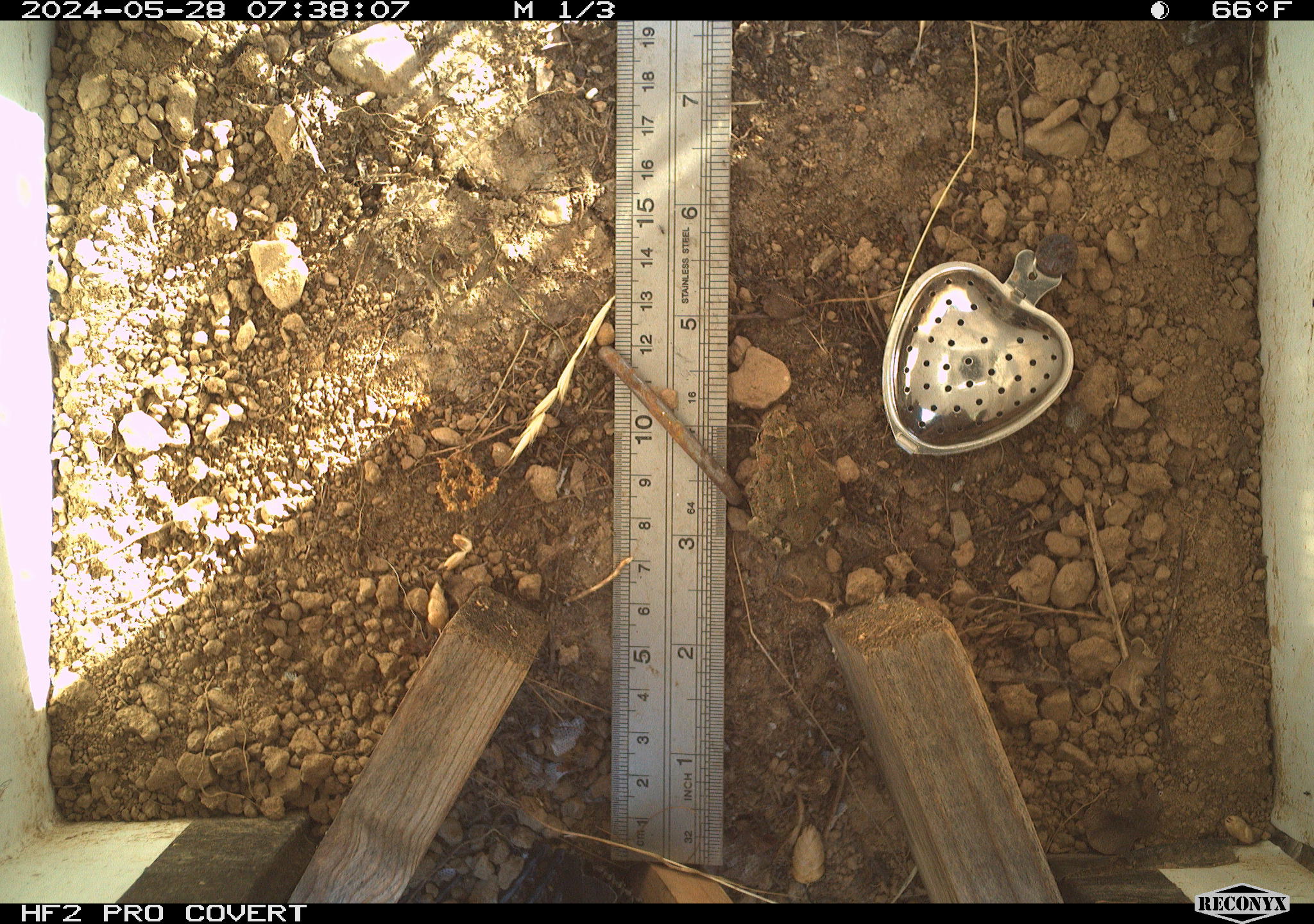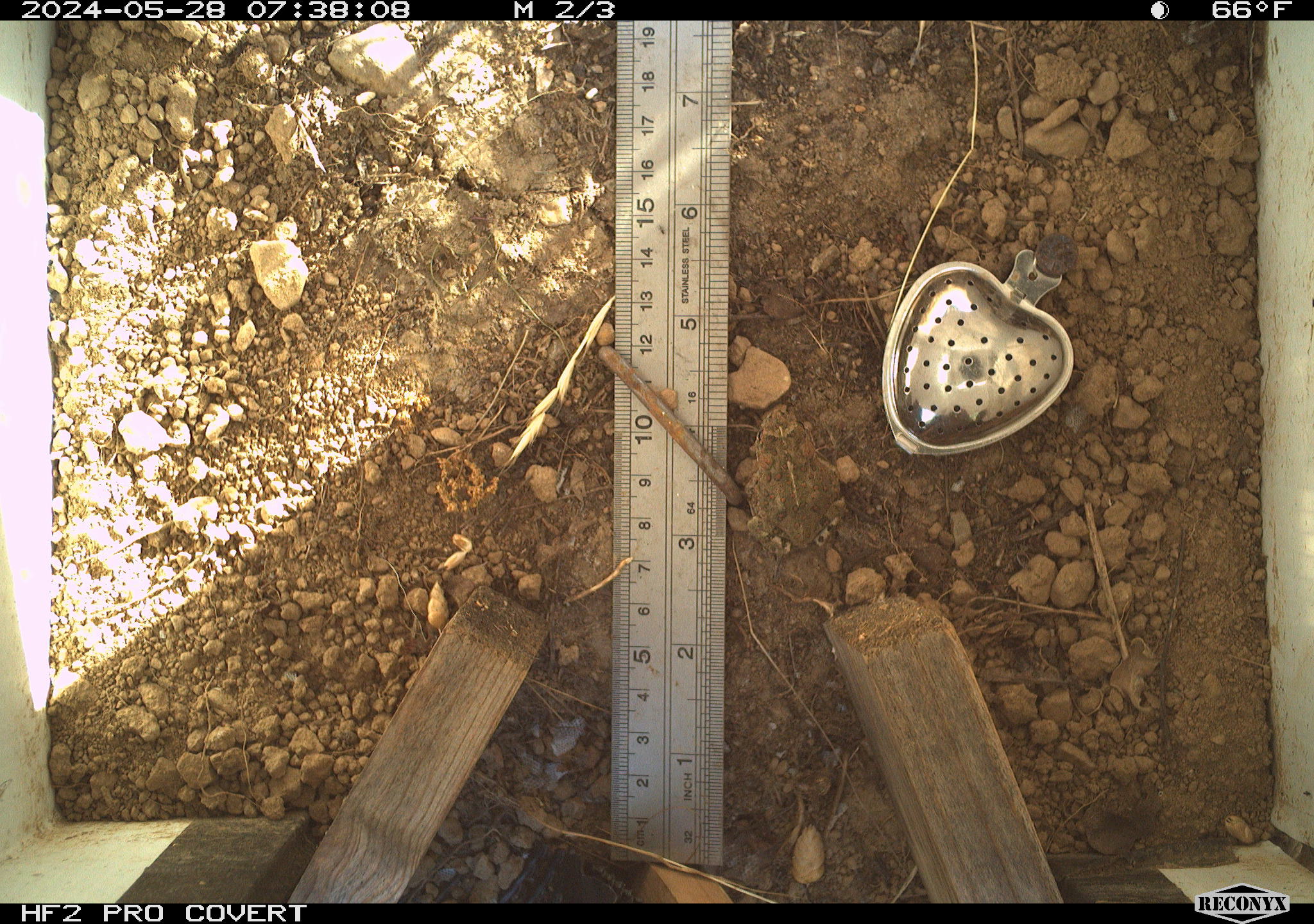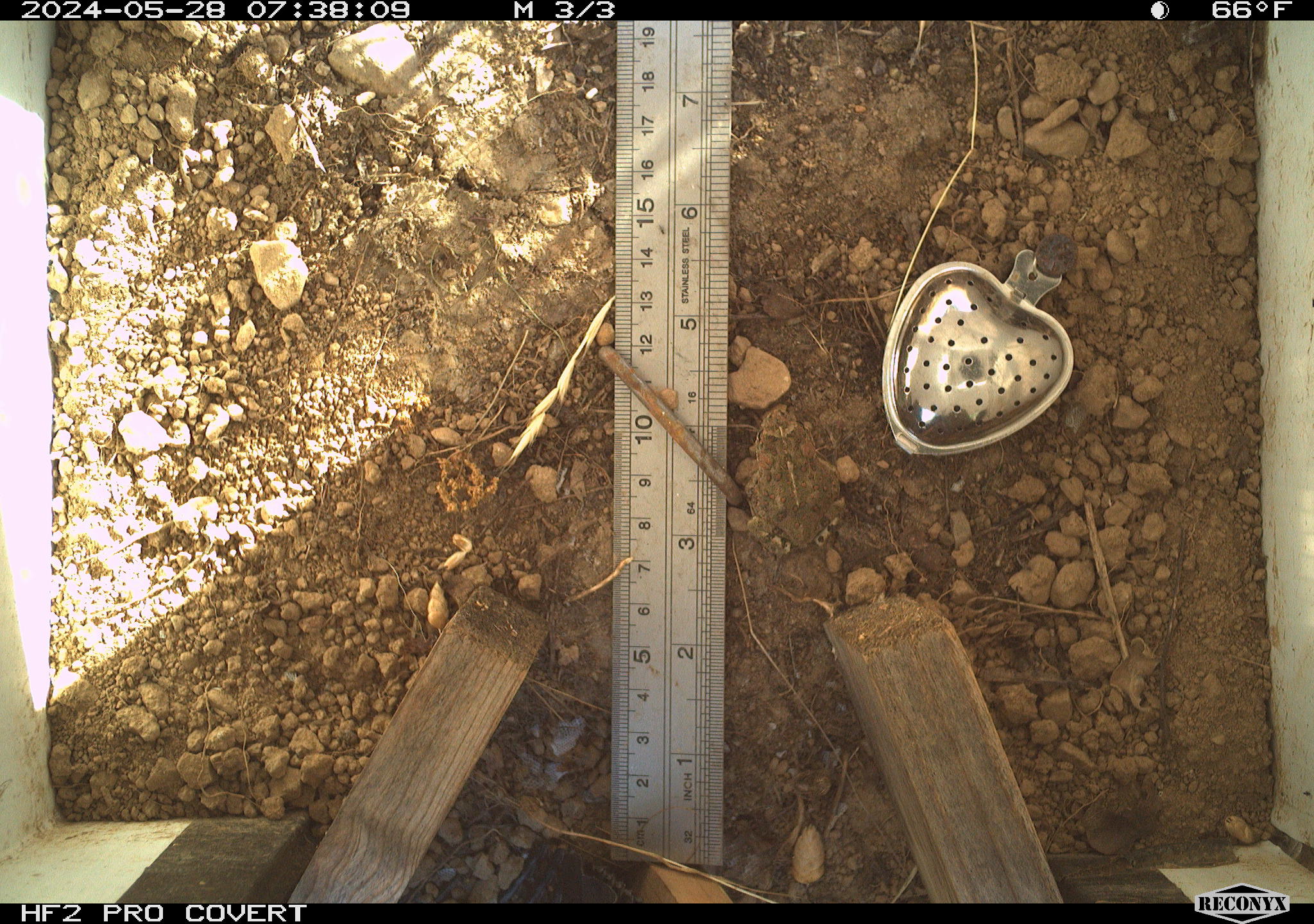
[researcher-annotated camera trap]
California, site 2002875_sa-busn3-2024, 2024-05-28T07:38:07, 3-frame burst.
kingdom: Animalia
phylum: Chordata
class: Amphibia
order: Anura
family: Bufonidae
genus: Anaxyrus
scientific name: Anaxyrus boreas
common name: western toad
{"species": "western toad (Anaxyrus boreas)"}